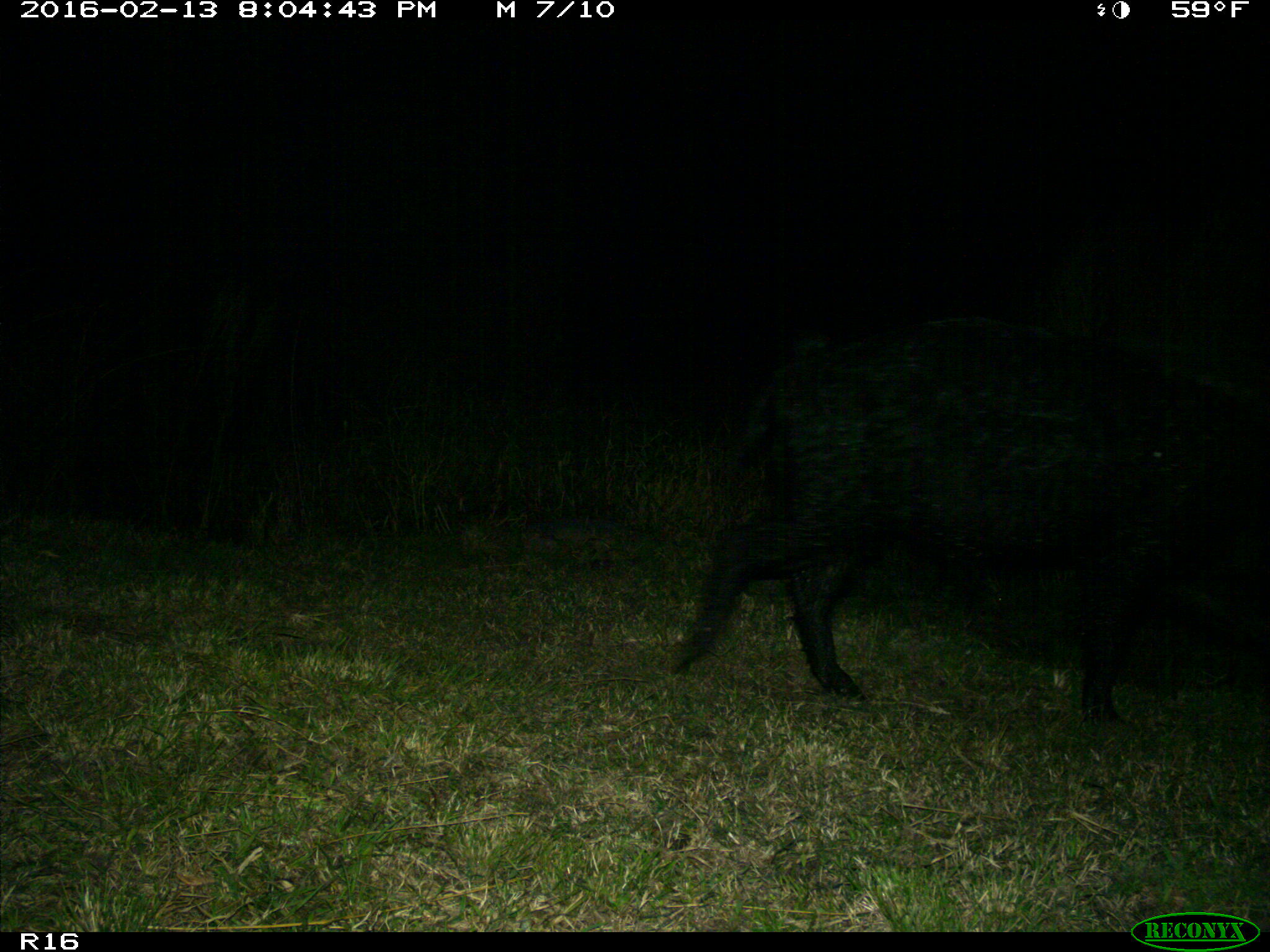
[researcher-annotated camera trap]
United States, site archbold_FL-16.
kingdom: Animalia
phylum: Chordata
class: Mammalia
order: Artiodactyla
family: Suidae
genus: Sus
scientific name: Sus scrofa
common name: wild boar